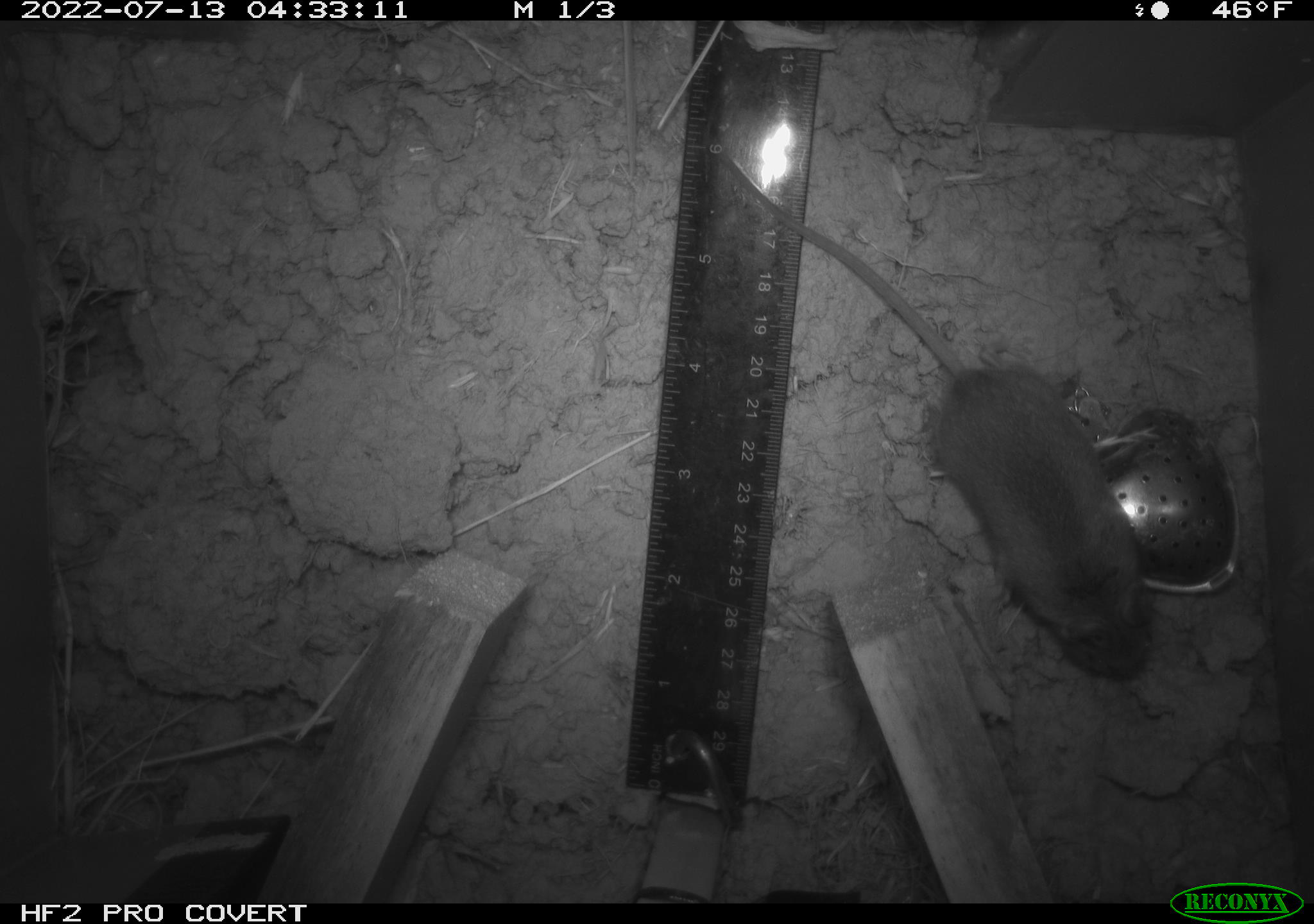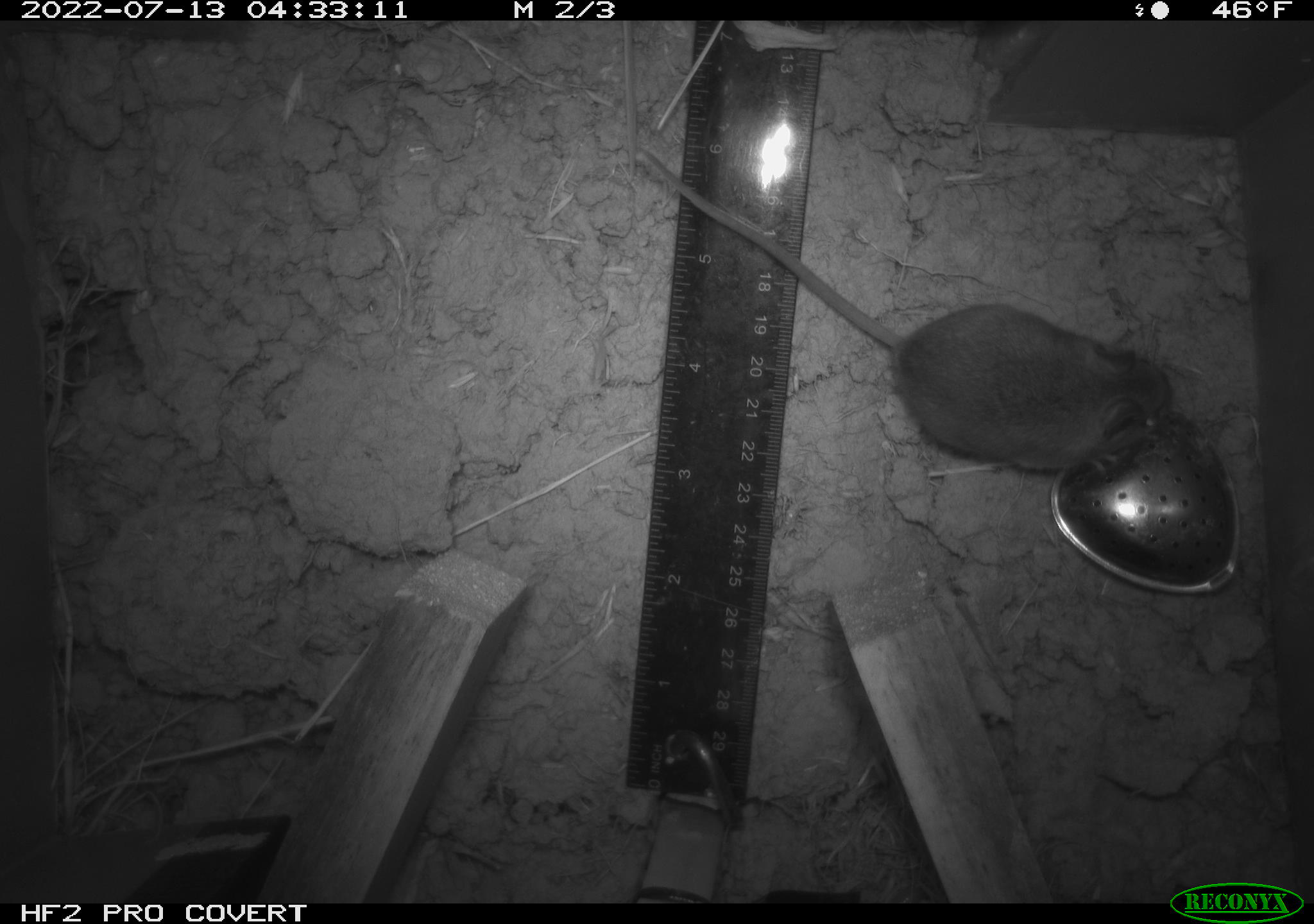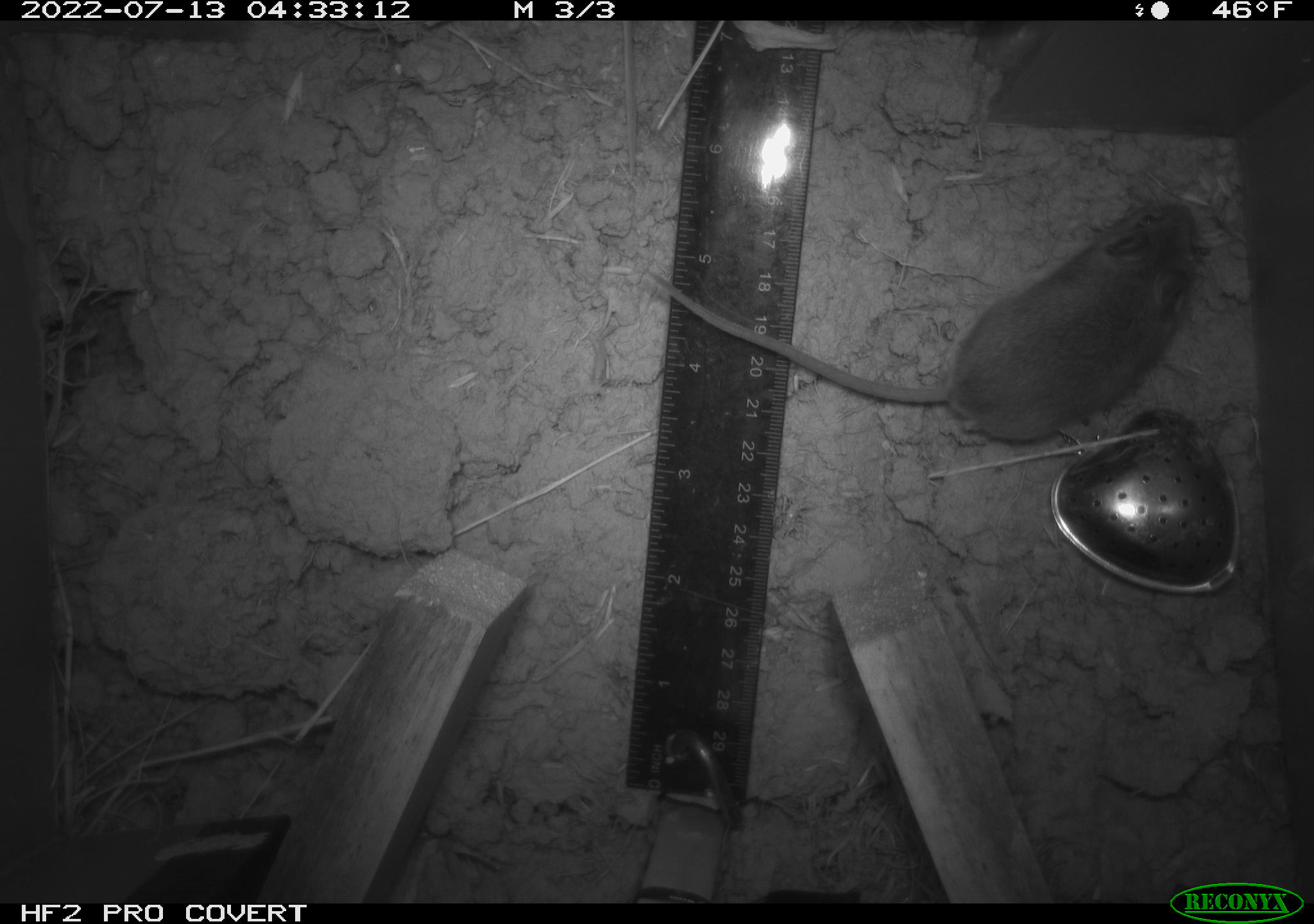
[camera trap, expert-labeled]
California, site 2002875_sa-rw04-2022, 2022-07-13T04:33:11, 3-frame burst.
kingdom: Animalia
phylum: Chordata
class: Mammalia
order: Rodentia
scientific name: Rodentia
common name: mouse species